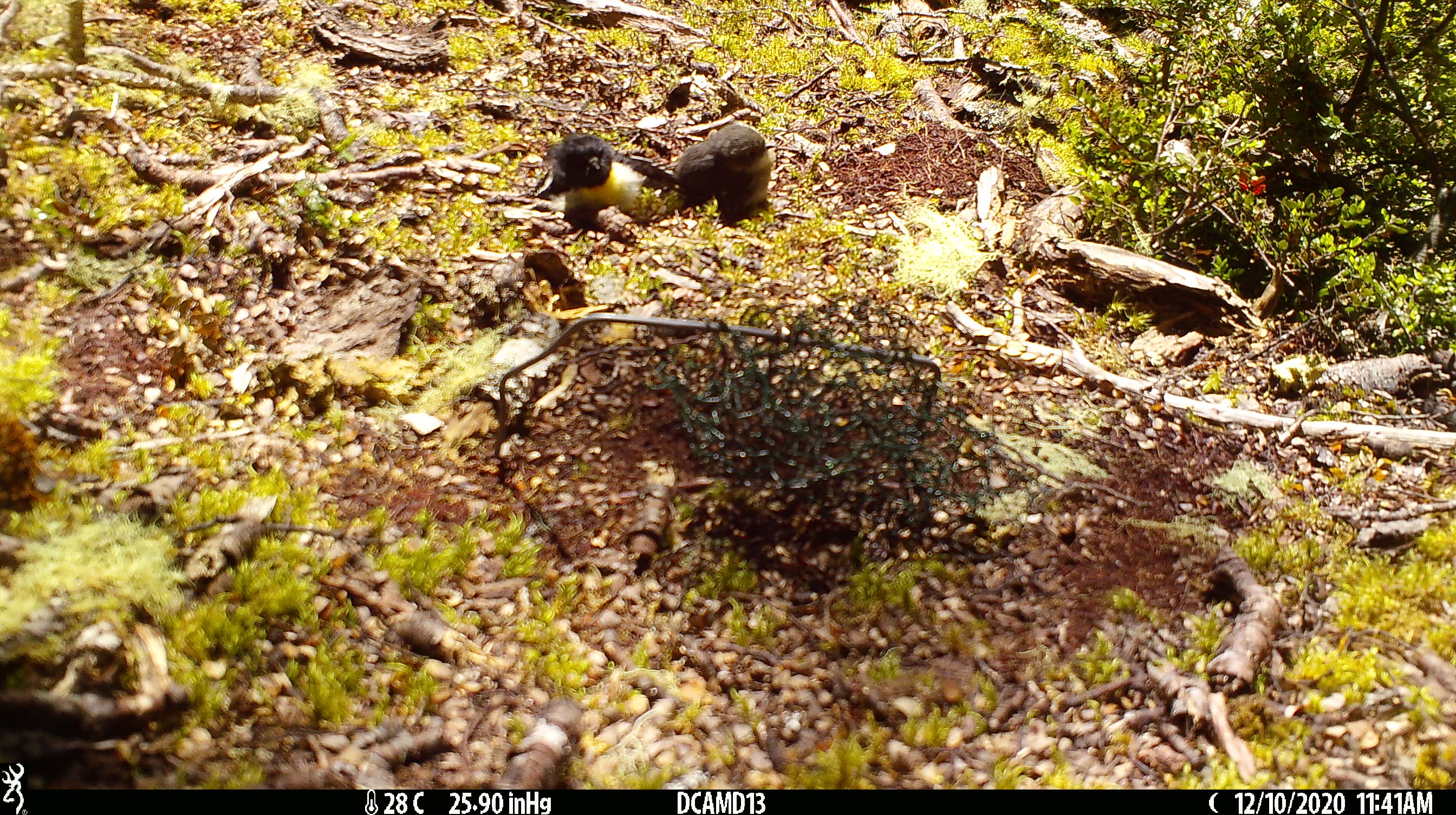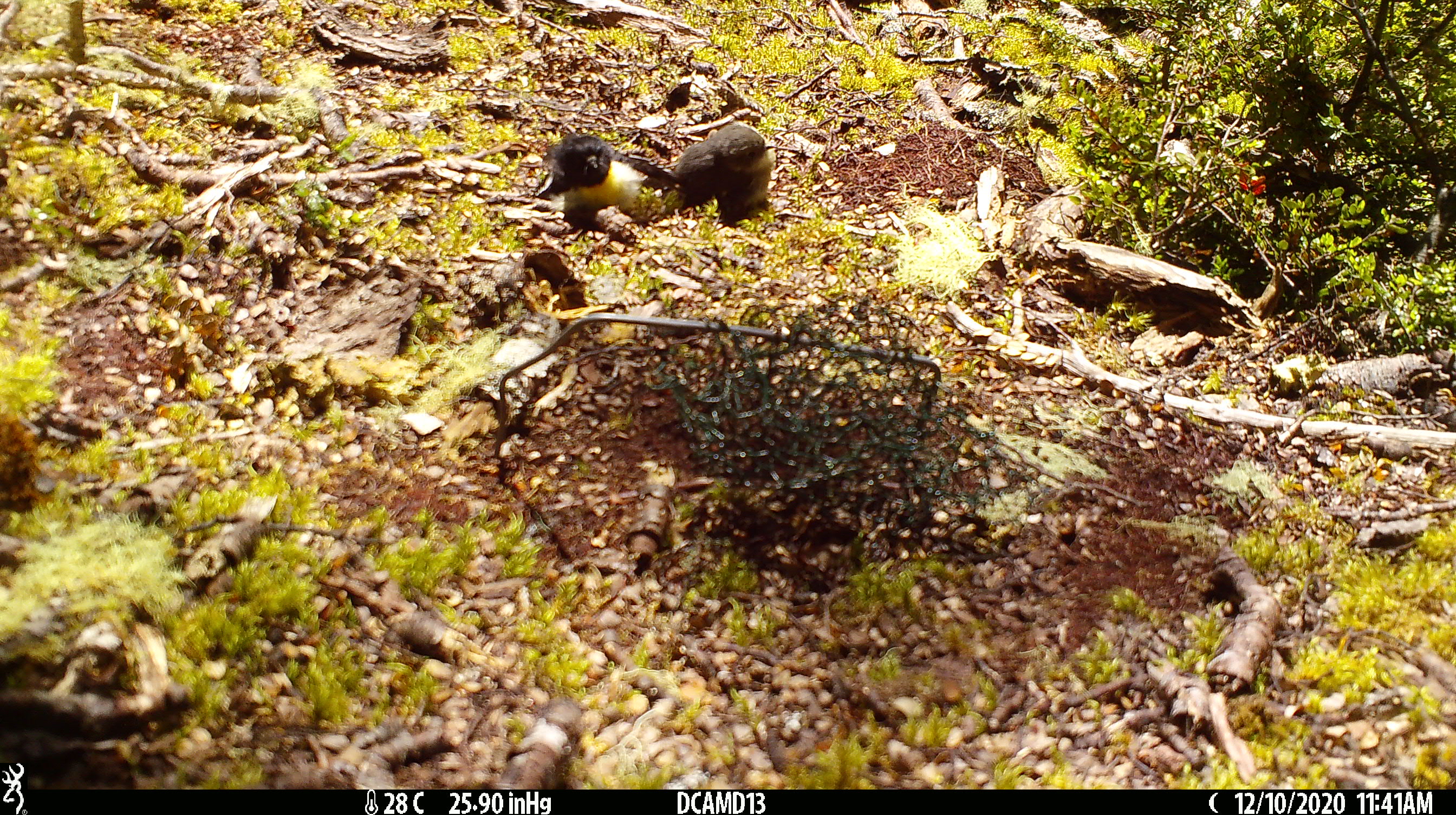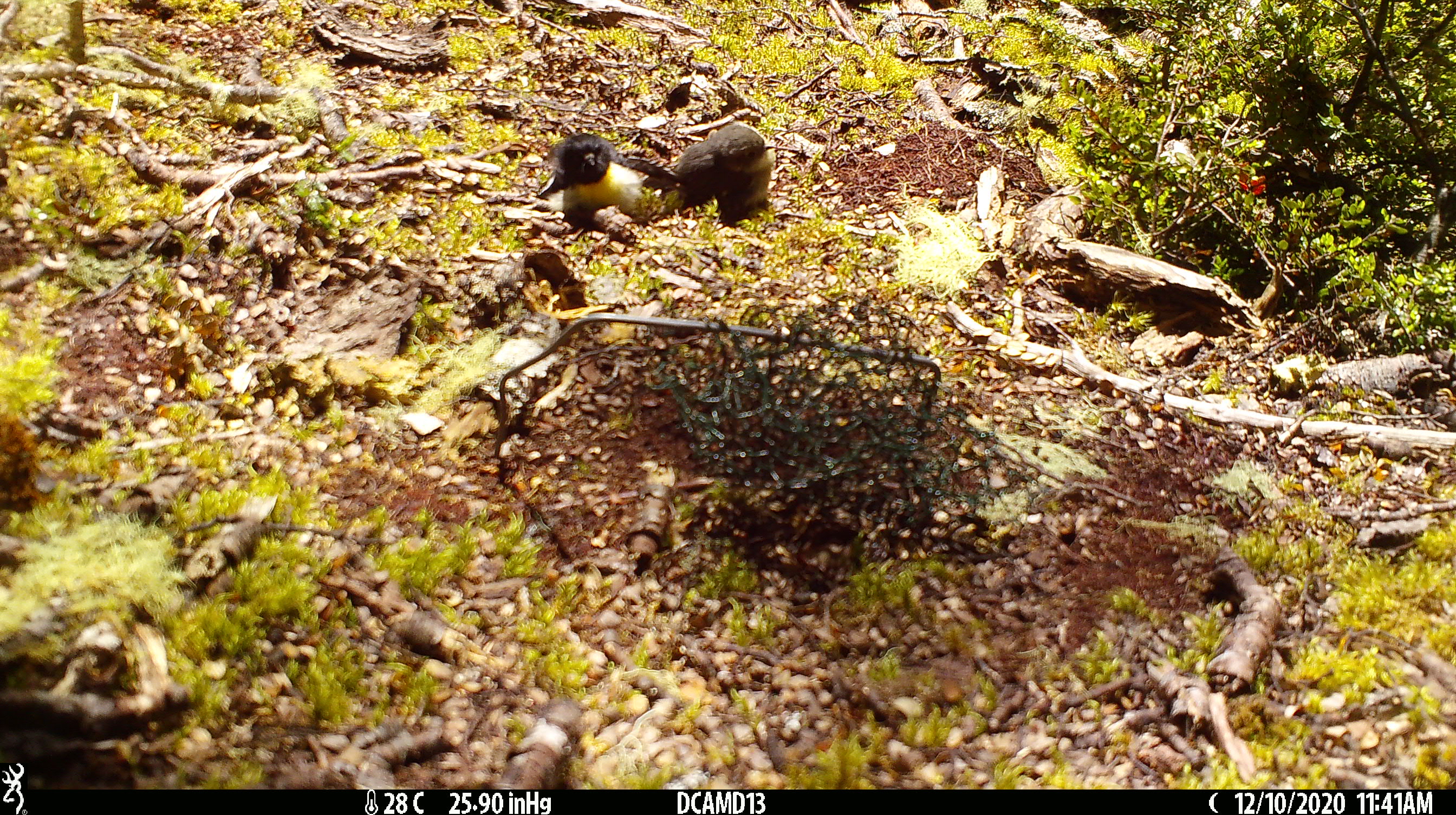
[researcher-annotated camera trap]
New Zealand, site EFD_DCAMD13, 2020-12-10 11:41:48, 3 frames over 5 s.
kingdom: Animalia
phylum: Chordata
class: Aves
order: Passeriformes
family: Petroicidae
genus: Petroica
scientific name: Petroica macrocephala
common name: tomtit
Tomtit (Petroica macrocephala).